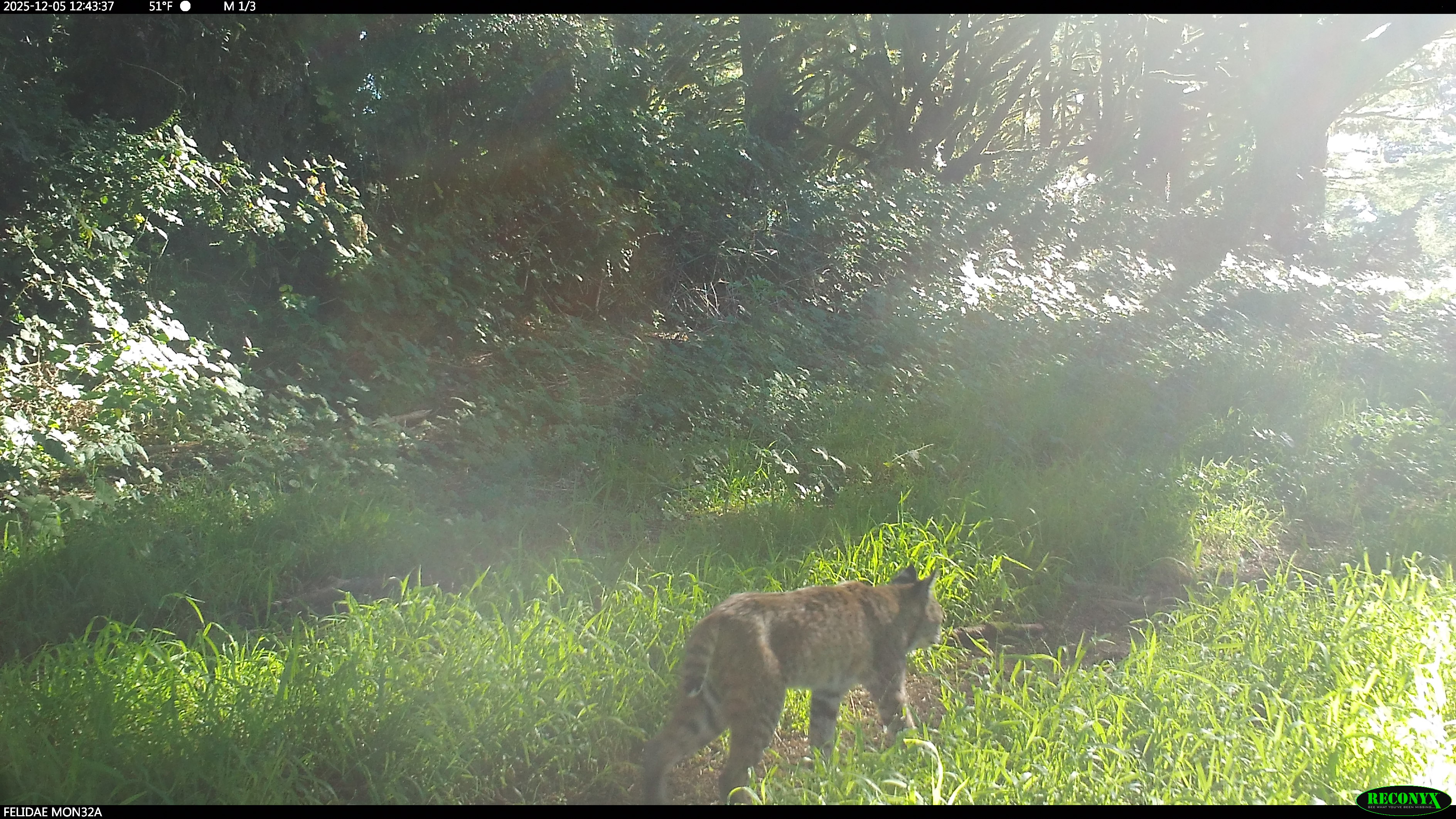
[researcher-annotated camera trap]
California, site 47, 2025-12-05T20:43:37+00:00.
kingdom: Animalia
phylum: Chordata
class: Mammalia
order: Carnivora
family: Felidae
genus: Lynx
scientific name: Lynx rufus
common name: bobcat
Bobcat (Lynx rufus).